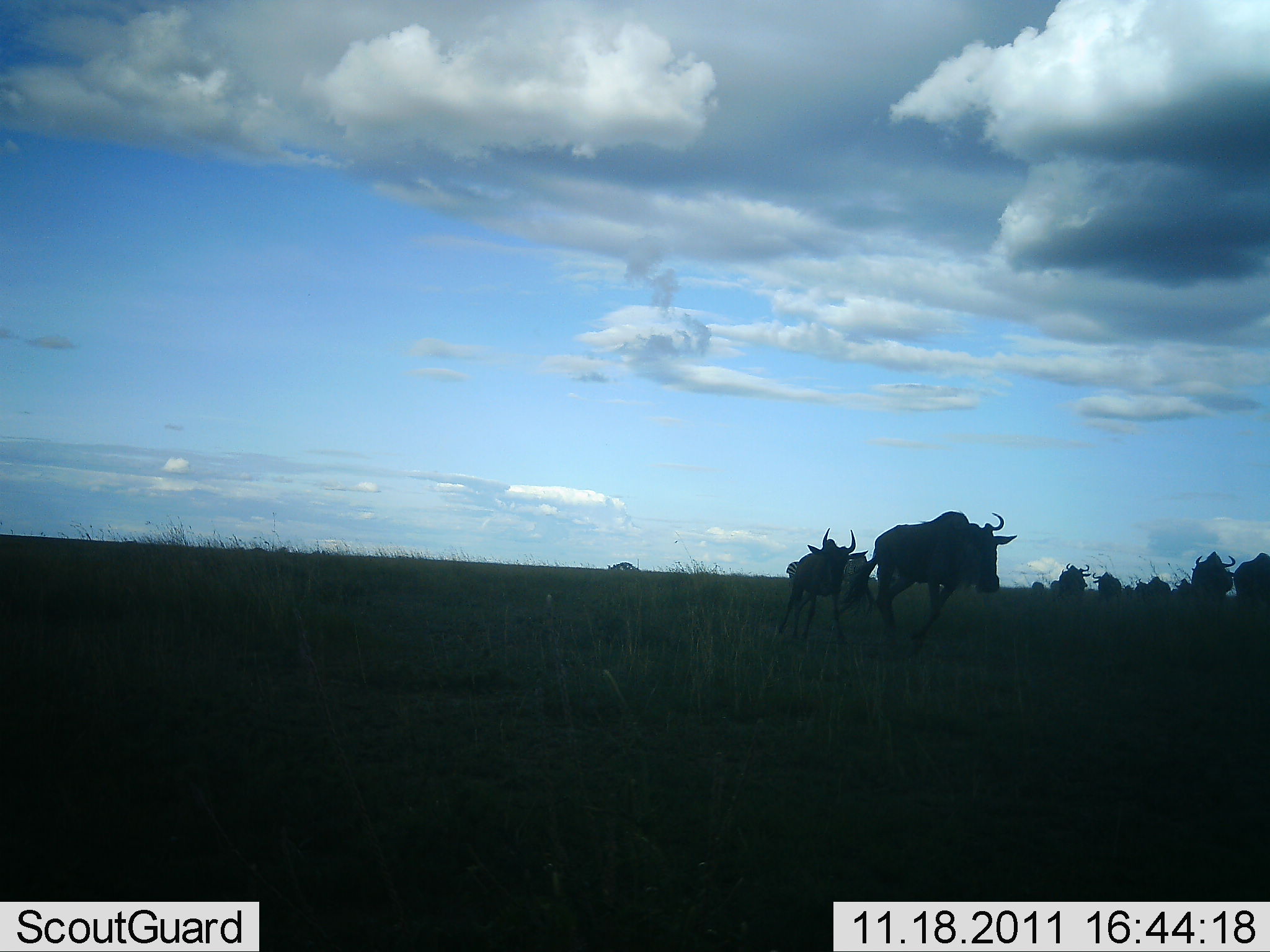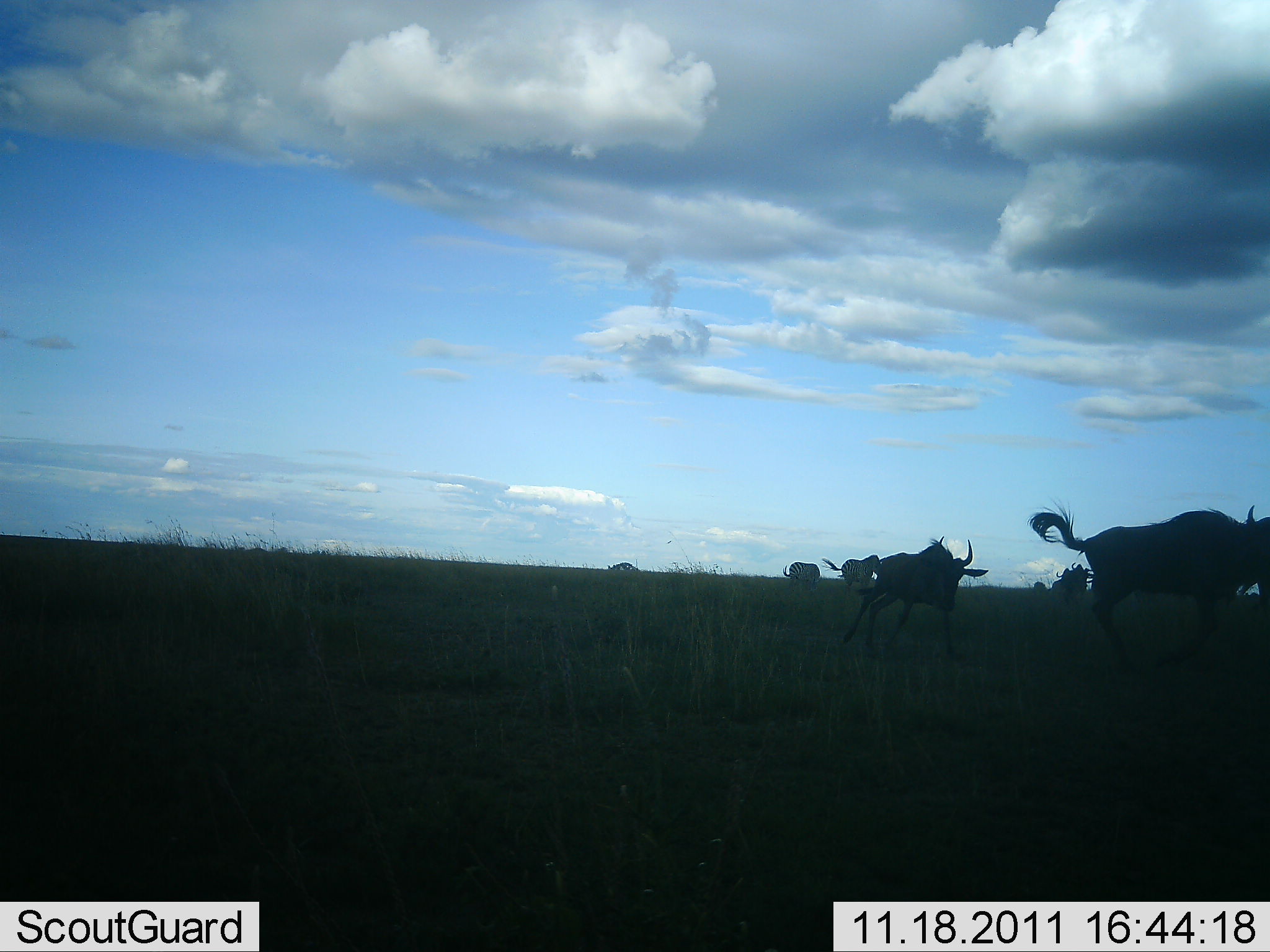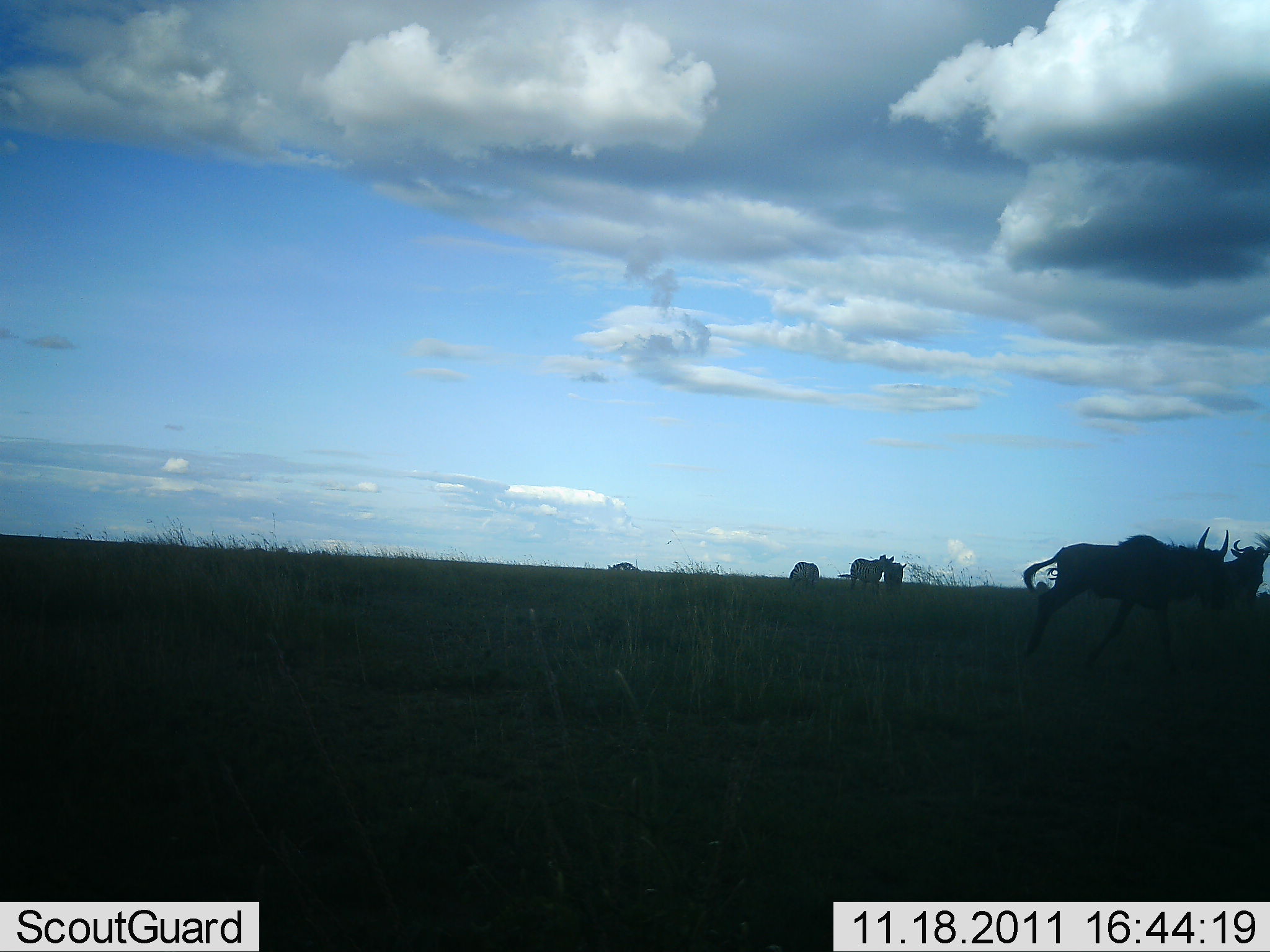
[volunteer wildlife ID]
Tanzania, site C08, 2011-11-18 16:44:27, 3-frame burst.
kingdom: Animalia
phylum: Chordata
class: Mammalia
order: Artiodactyla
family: Bovidae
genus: Connochaetes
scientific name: Connochaetes taurinus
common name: blue wildebeest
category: wildebeest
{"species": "wildebeest (blue wildebeest) (Connochaetes taurinus)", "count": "8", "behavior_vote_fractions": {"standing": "7%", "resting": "0%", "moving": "100%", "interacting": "7%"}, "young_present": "0%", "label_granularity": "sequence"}